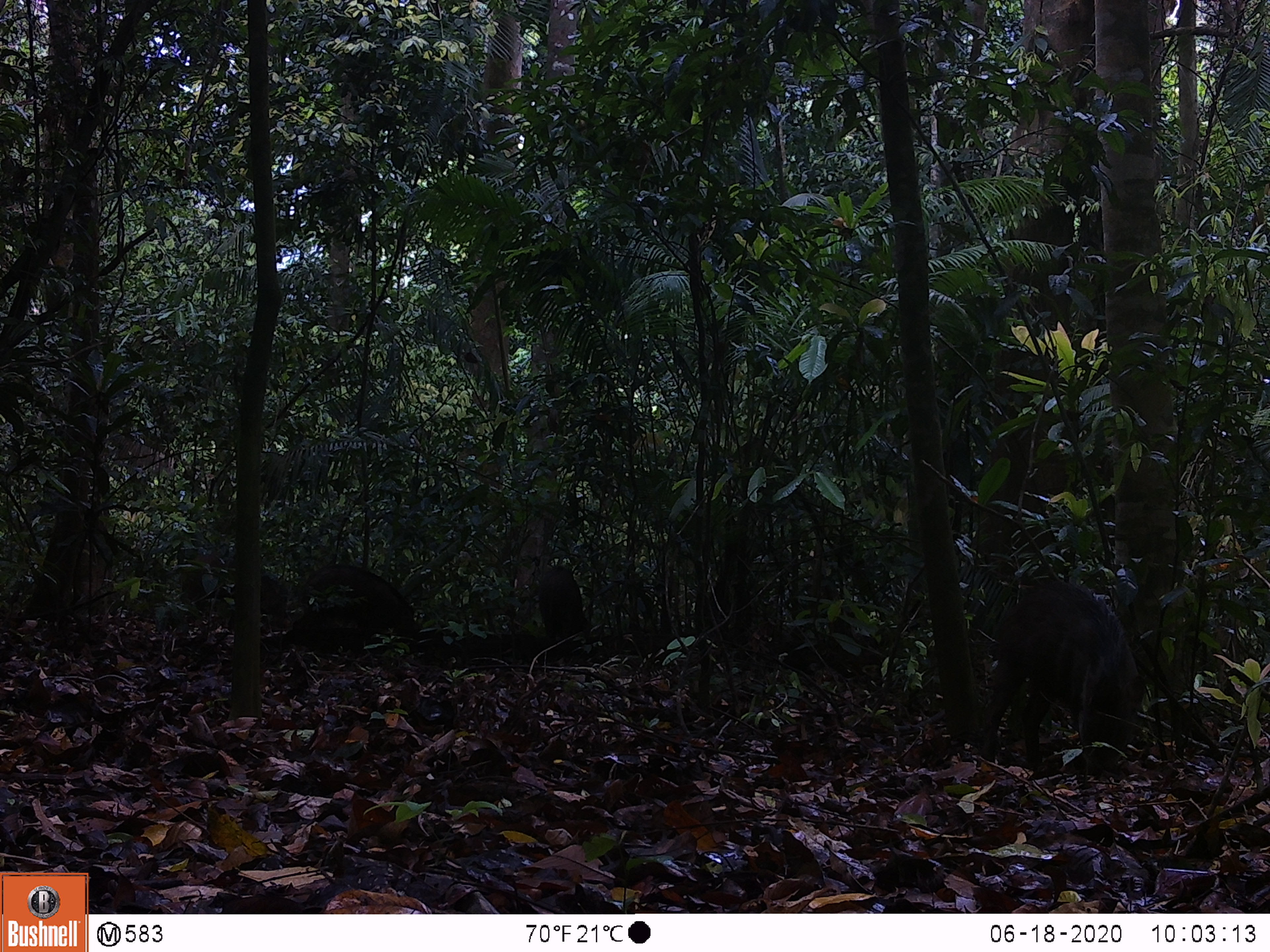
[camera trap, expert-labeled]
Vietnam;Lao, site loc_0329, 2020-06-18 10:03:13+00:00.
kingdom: Animalia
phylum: Chordata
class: Mammalia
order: Artiodactyla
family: Suidae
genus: Sus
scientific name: Sus scrofa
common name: eurasian wild pig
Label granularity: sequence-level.